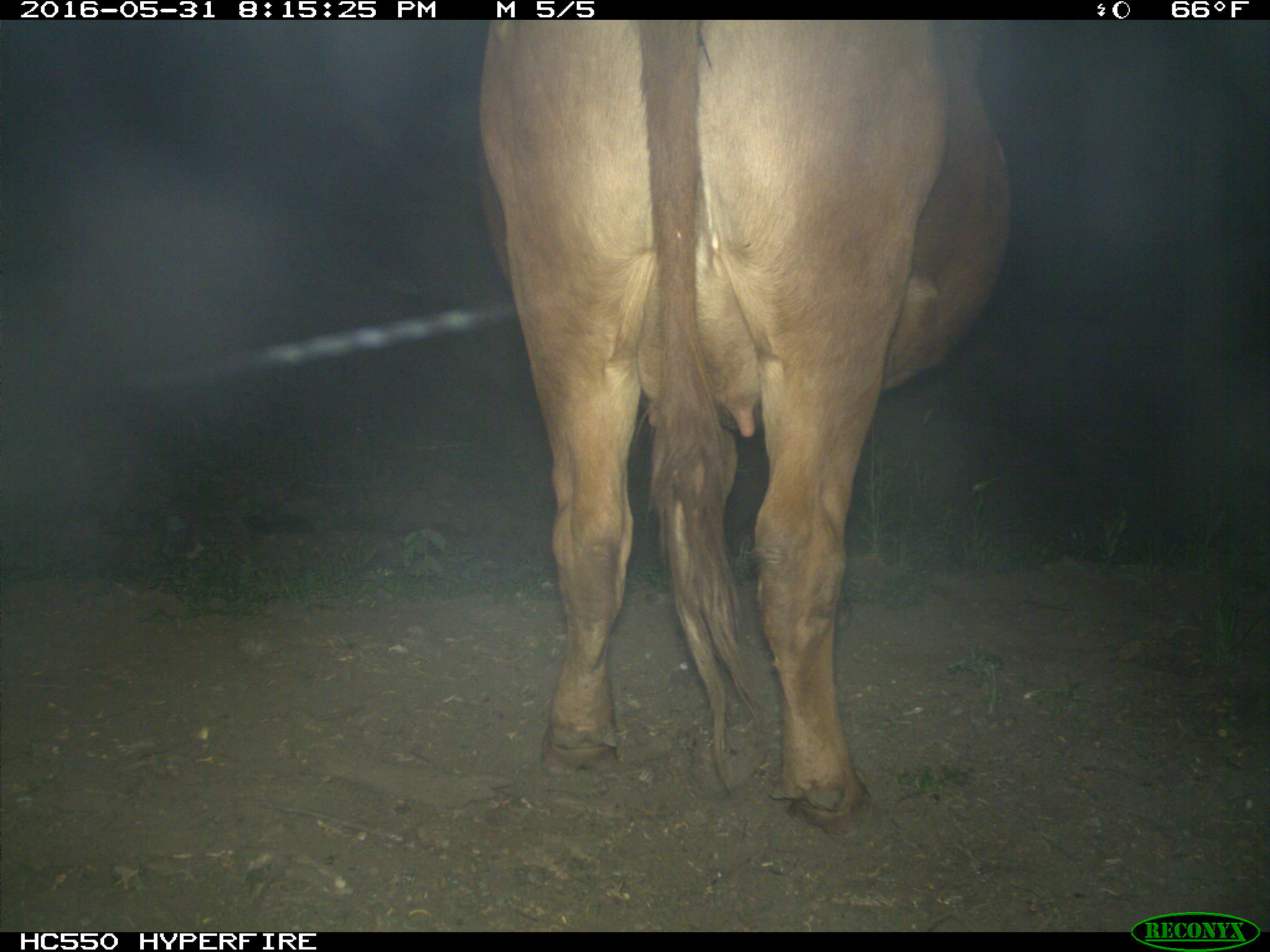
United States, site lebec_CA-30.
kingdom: Animalia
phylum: Chordata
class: Mammalia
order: Artiodactyla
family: Bovidae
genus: Bos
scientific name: Bos taurus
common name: domestic cow